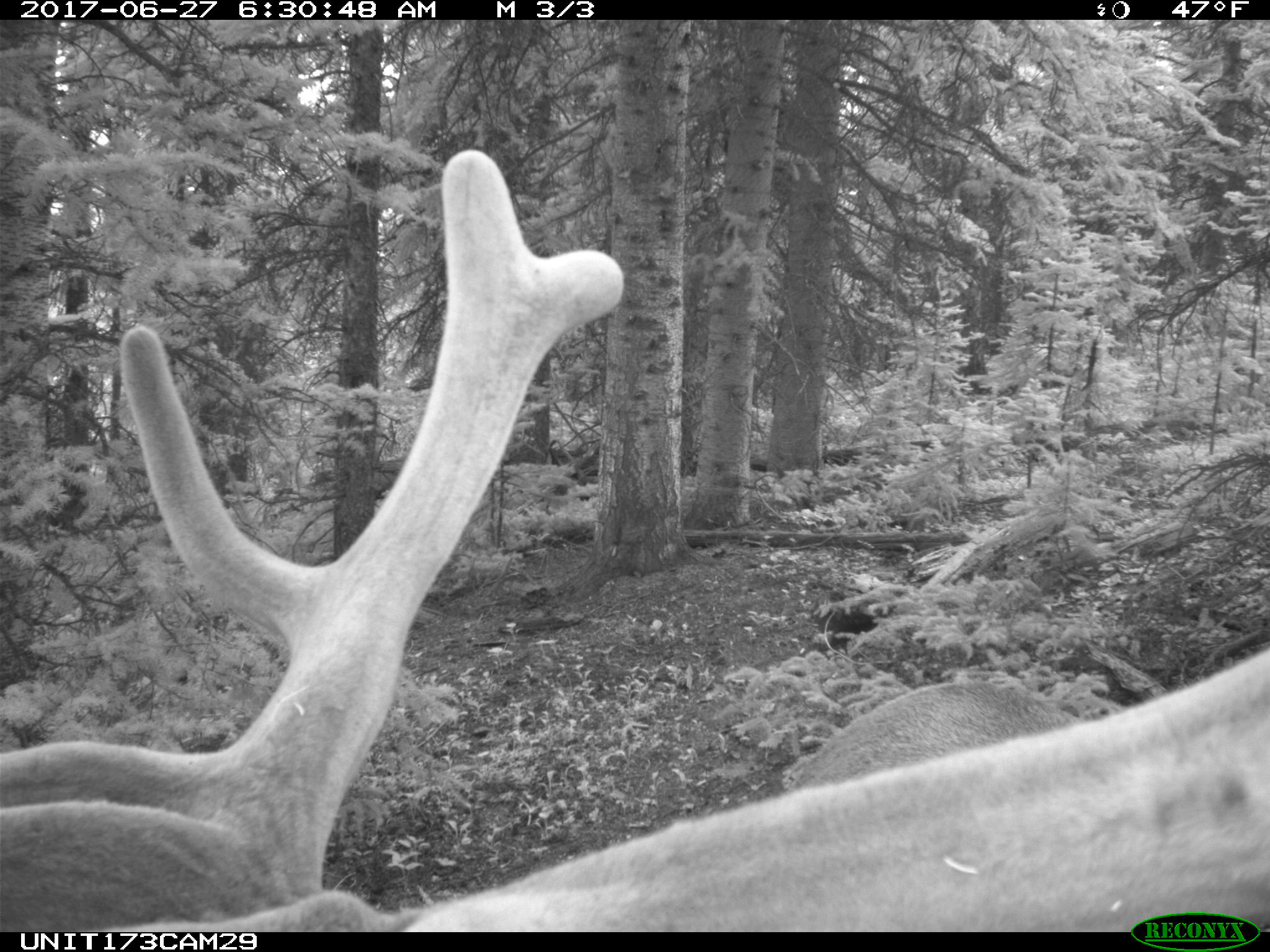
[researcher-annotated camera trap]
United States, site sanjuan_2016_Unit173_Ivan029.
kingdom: Animalia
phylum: Chordata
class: Mammalia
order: Artiodactyla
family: Cervidae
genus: Cervus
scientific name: Cervus elaphus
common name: red deer